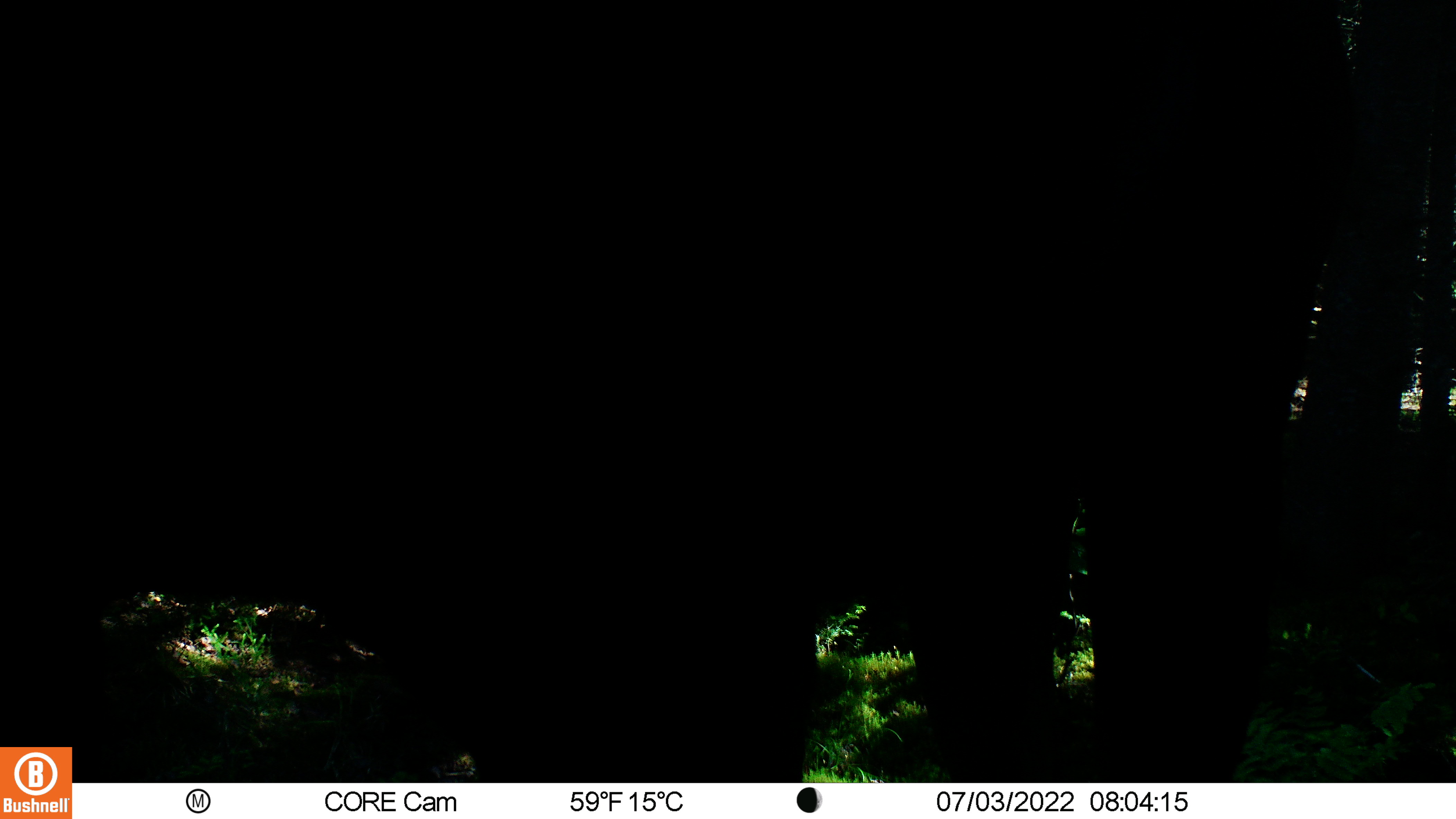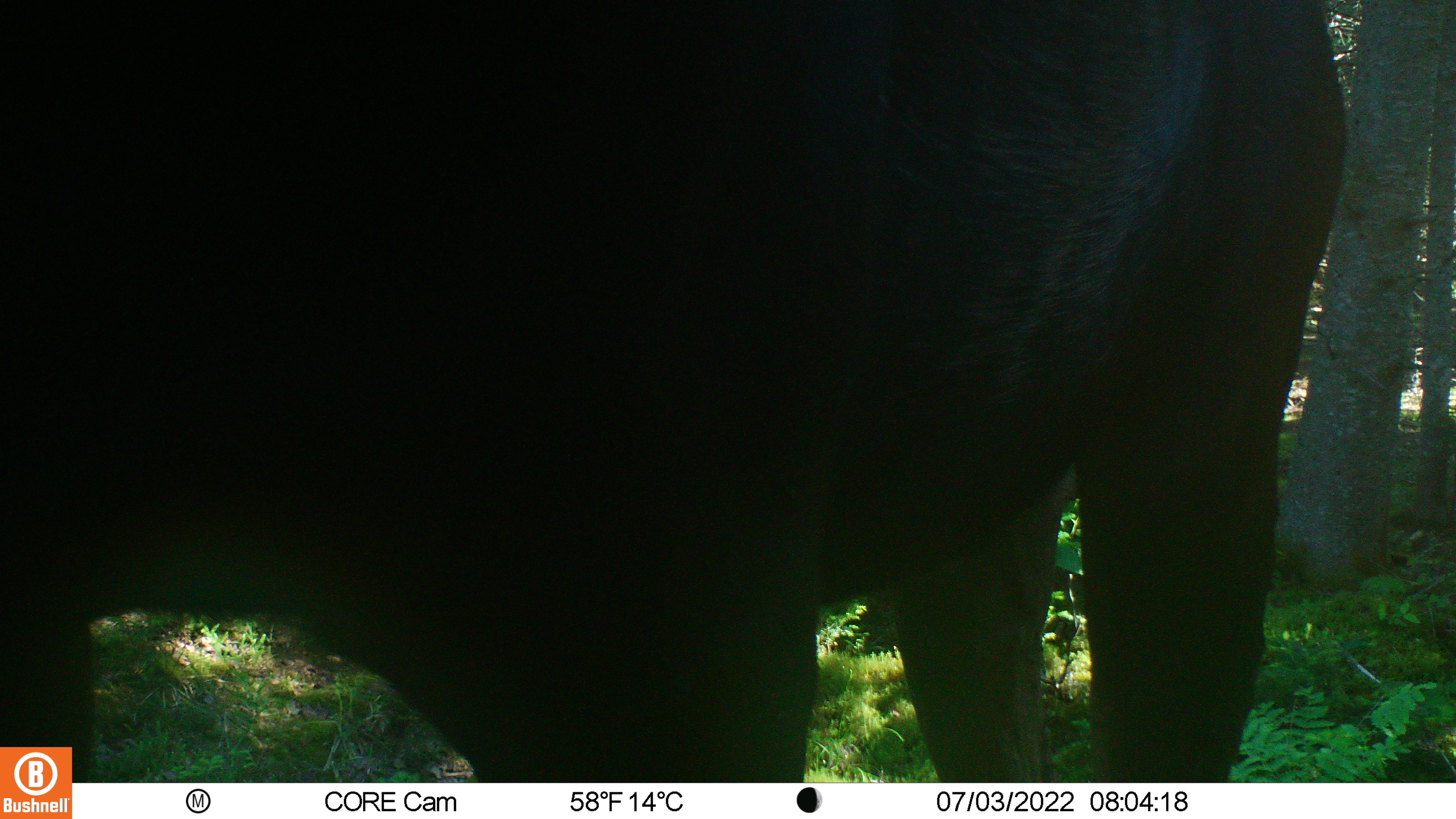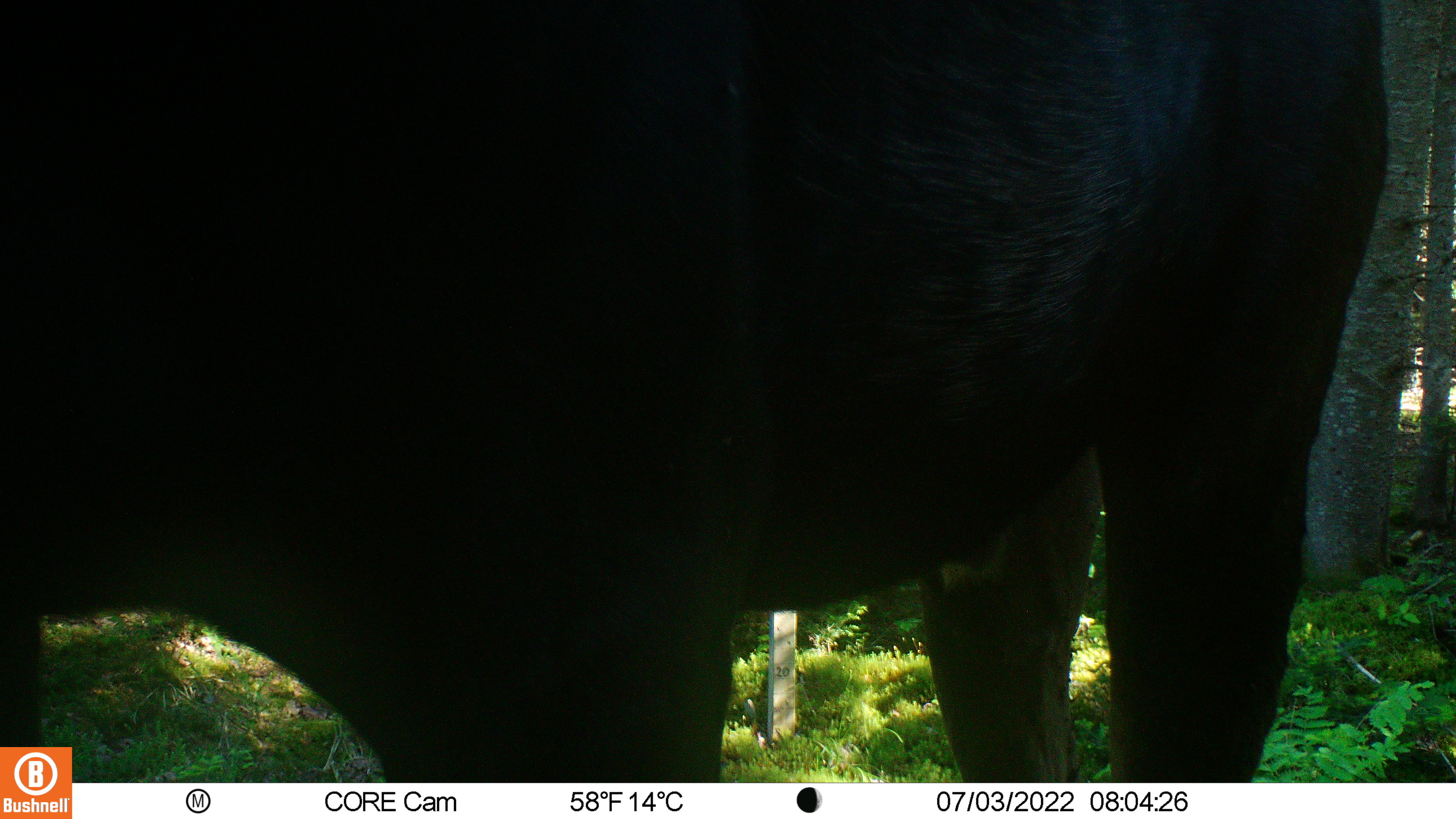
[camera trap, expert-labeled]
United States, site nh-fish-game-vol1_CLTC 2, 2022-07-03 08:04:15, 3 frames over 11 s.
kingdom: Animalia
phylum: Chordata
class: Mammalia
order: Artiodactyla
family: Cervidae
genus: Alces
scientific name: Alces alces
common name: moose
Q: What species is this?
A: Moose (Alces alces).